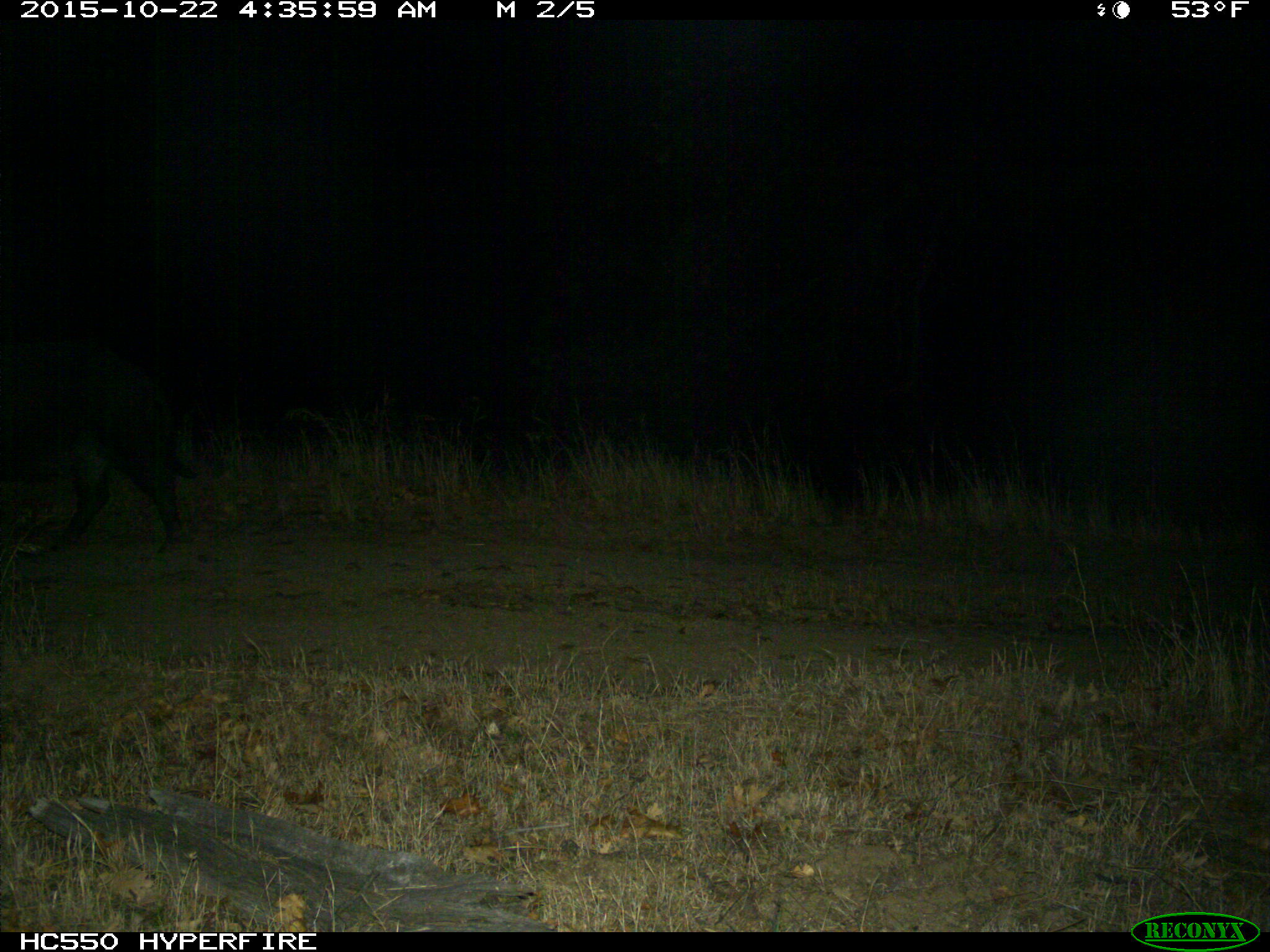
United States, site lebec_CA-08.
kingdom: Animalia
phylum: Chordata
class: Mammalia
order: Artiodactyla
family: Suidae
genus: Sus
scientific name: Sus scrofa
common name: wild boar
Sus scrofa (wild boar).